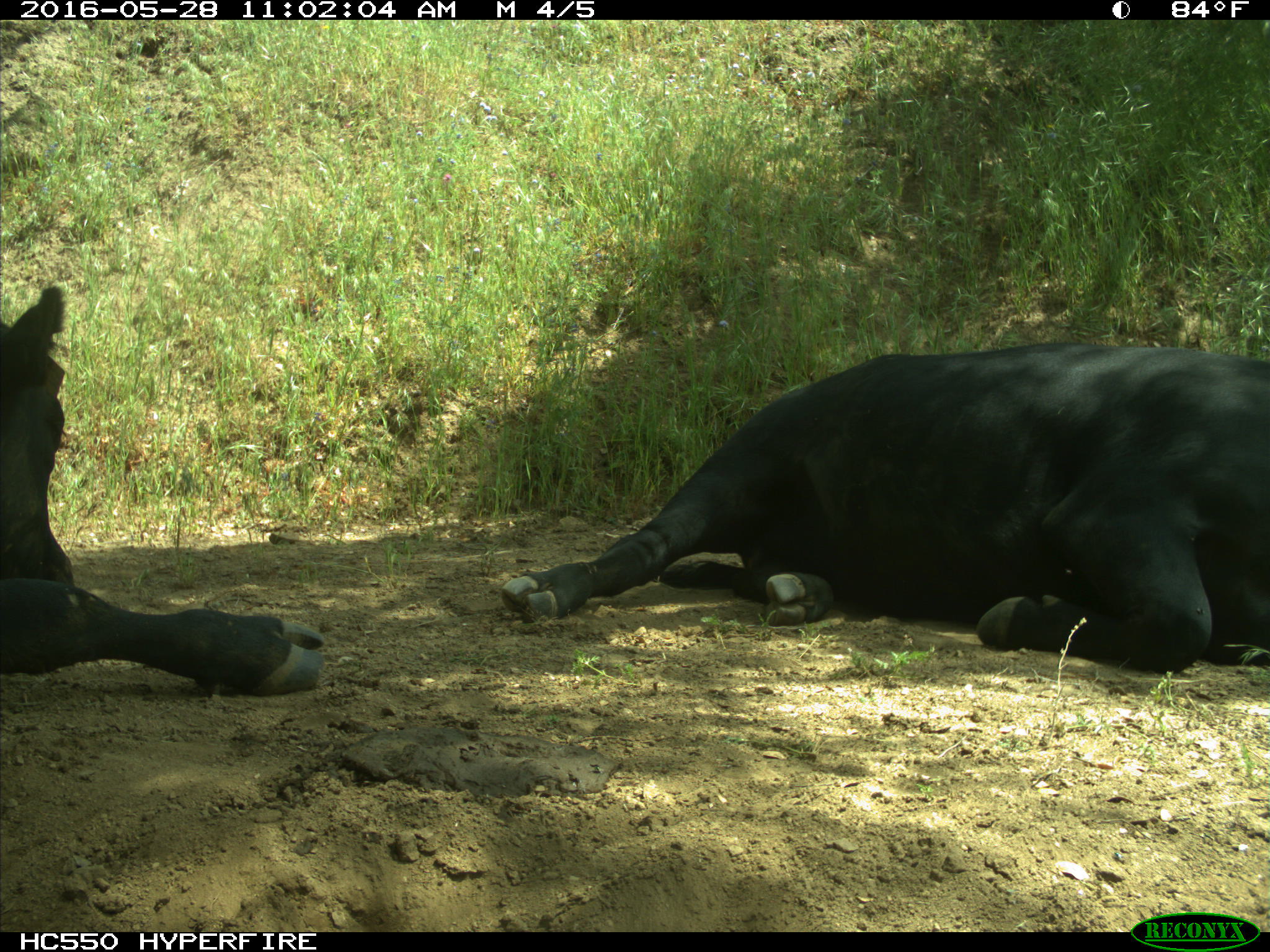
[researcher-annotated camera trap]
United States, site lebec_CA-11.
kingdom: Animalia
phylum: Chordata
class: Mammalia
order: Artiodactyla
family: Bovidae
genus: Bos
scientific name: Bos taurus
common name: domestic cow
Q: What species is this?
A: Bos taurus (domestic cow).